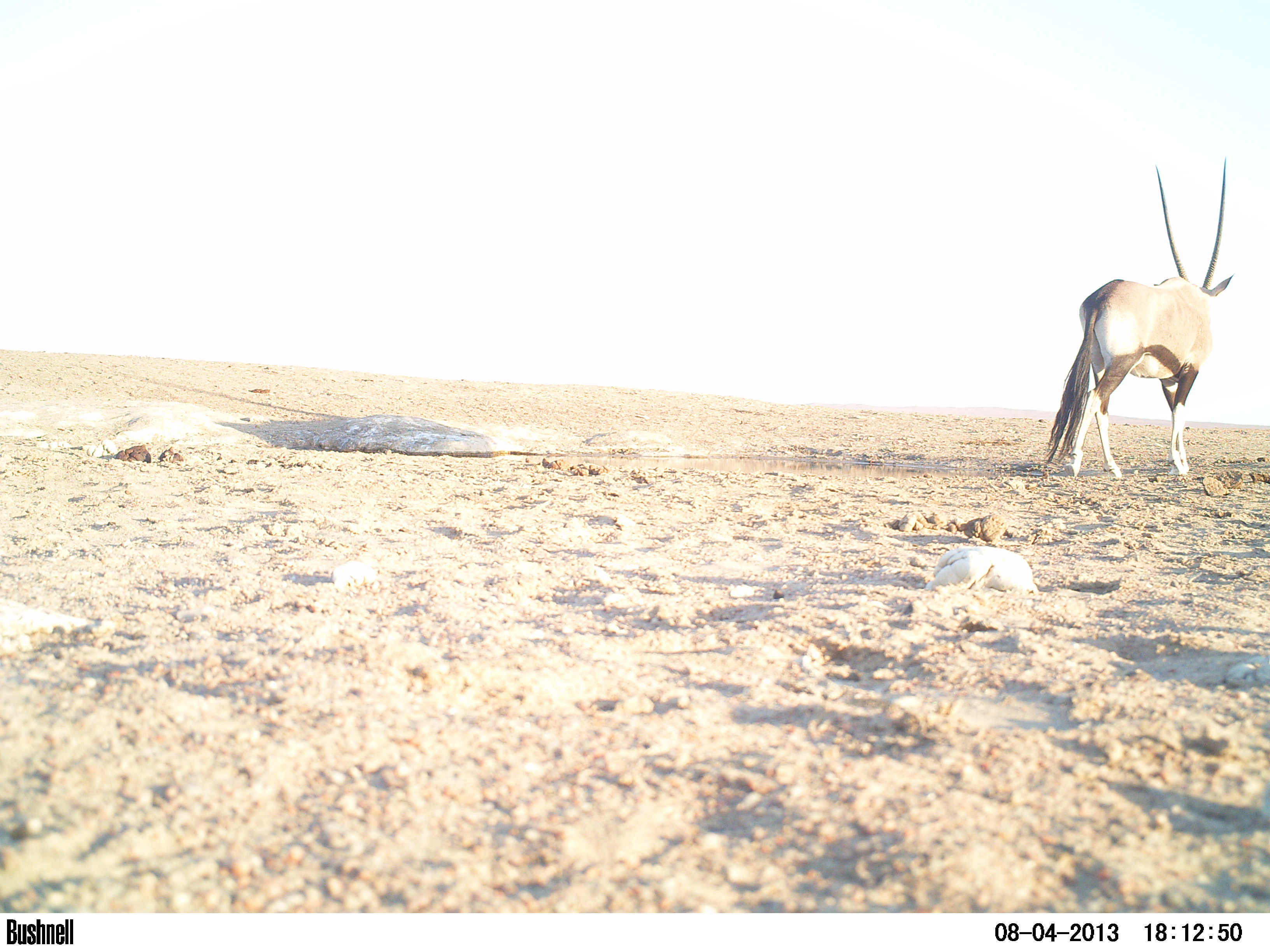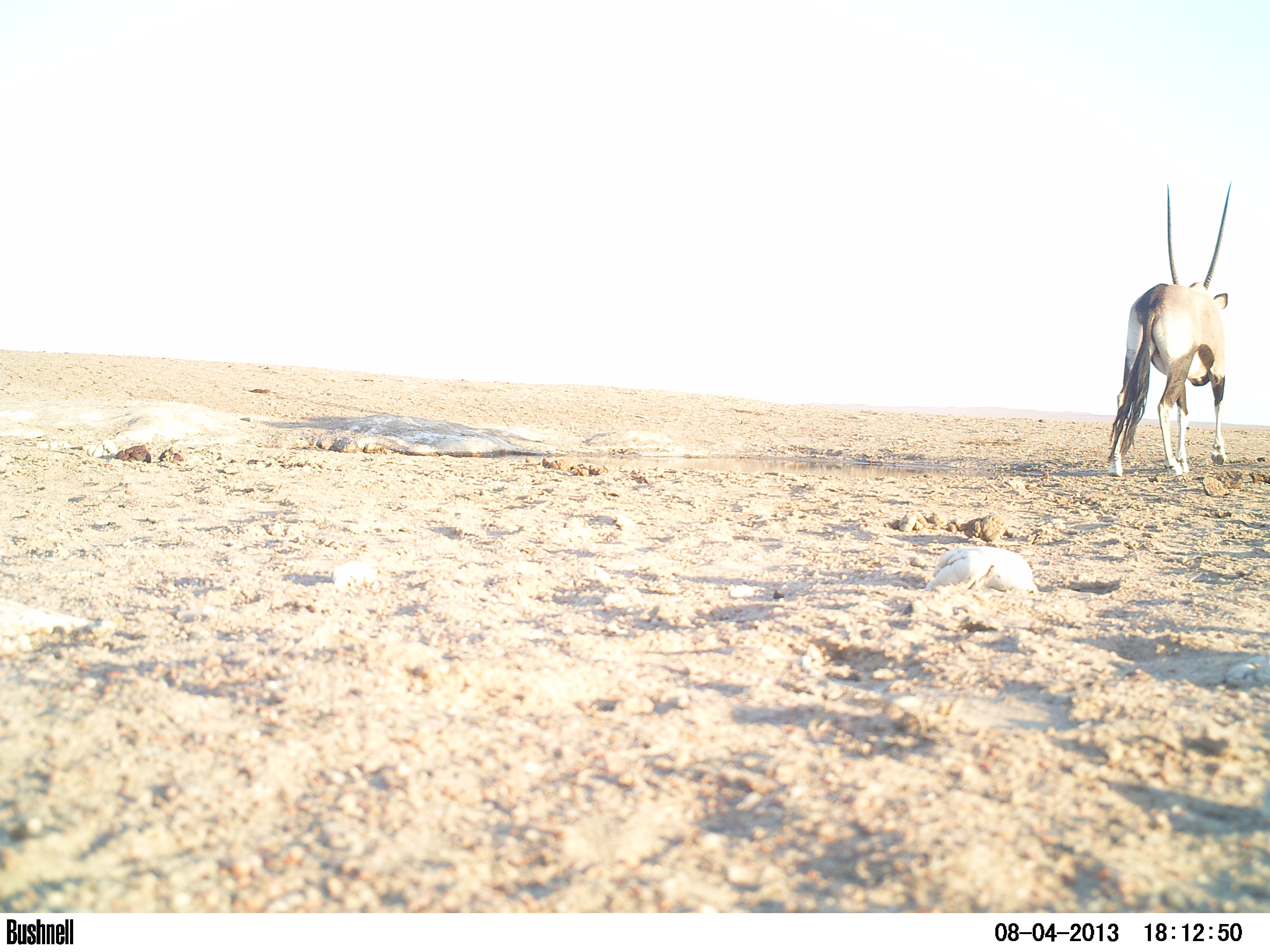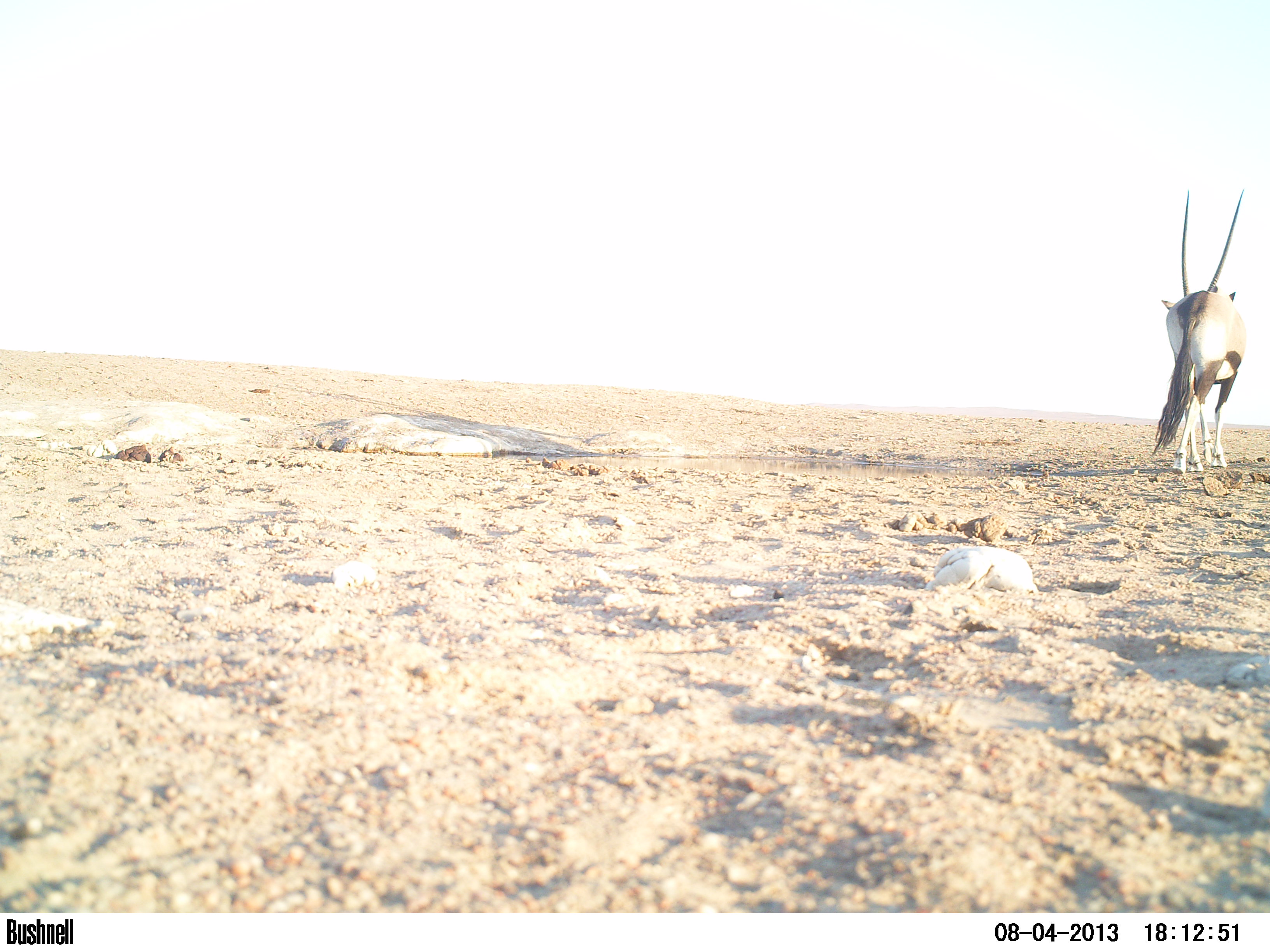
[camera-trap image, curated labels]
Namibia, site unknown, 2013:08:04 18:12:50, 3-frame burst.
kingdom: Animalia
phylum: Chordata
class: Mammalia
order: Artiodactyla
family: Bovidae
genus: Oryx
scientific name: Oryx gazella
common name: gemsbok